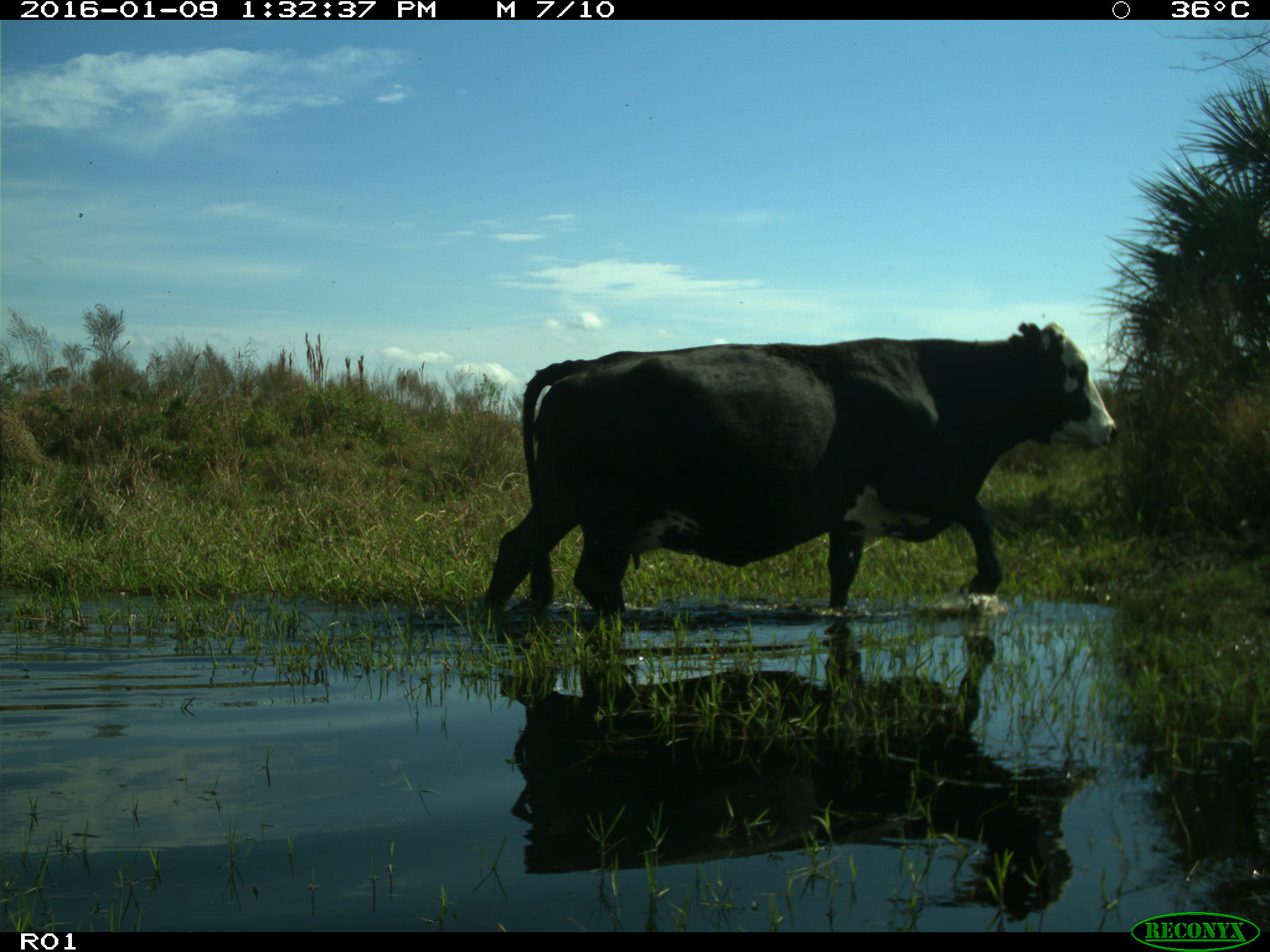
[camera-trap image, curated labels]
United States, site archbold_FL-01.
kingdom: Animalia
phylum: Chordata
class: Mammalia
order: Artiodactyla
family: Bovidae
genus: Bos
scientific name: Bos taurus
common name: domestic cow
Bos taurus (domestic cow).